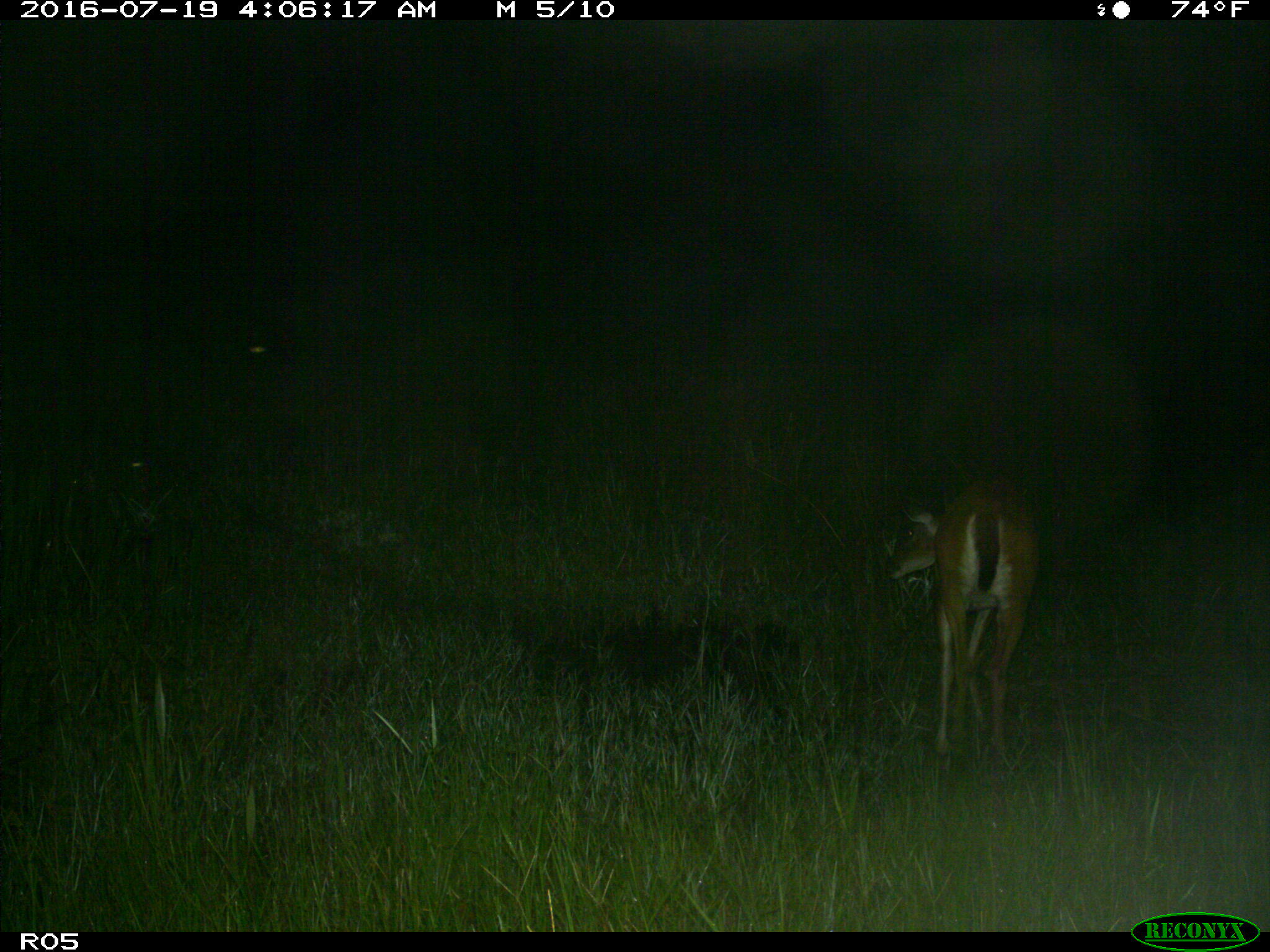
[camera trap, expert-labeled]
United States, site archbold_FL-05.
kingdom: Animalia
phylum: Chordata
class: Mammalia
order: Artiodactyla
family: Cervidae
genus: Odocoileus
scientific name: Odocoileus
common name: deer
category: unidentified deer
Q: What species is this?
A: Unidentified deer (deer) (Odocoileus).